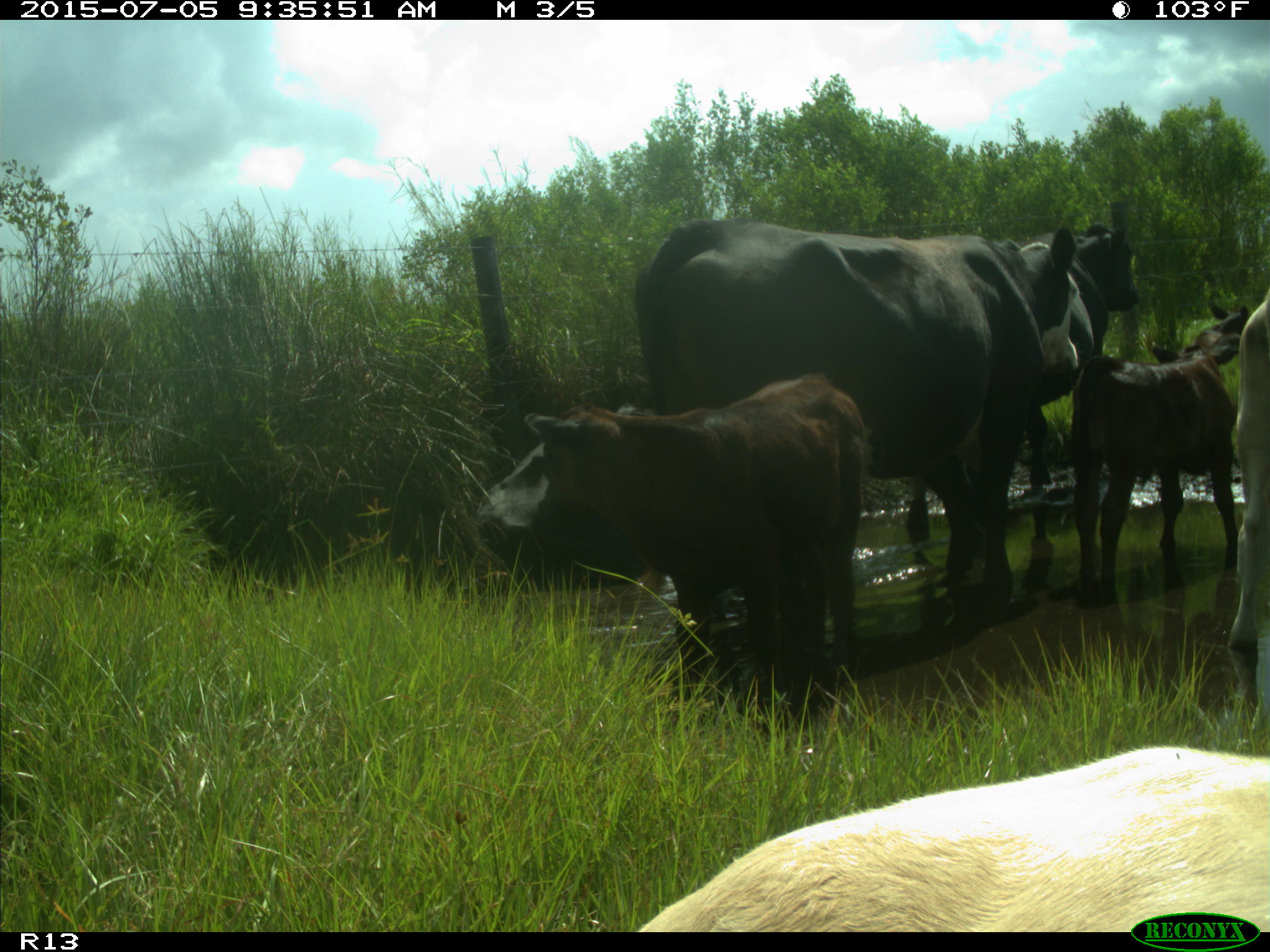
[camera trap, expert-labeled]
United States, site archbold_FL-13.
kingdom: Animalia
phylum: Chordata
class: Mammalia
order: Artiodactyla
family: Bovidae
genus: Bos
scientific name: Bos taurus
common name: domestic cow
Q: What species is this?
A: Bos taurus (domestic cow).